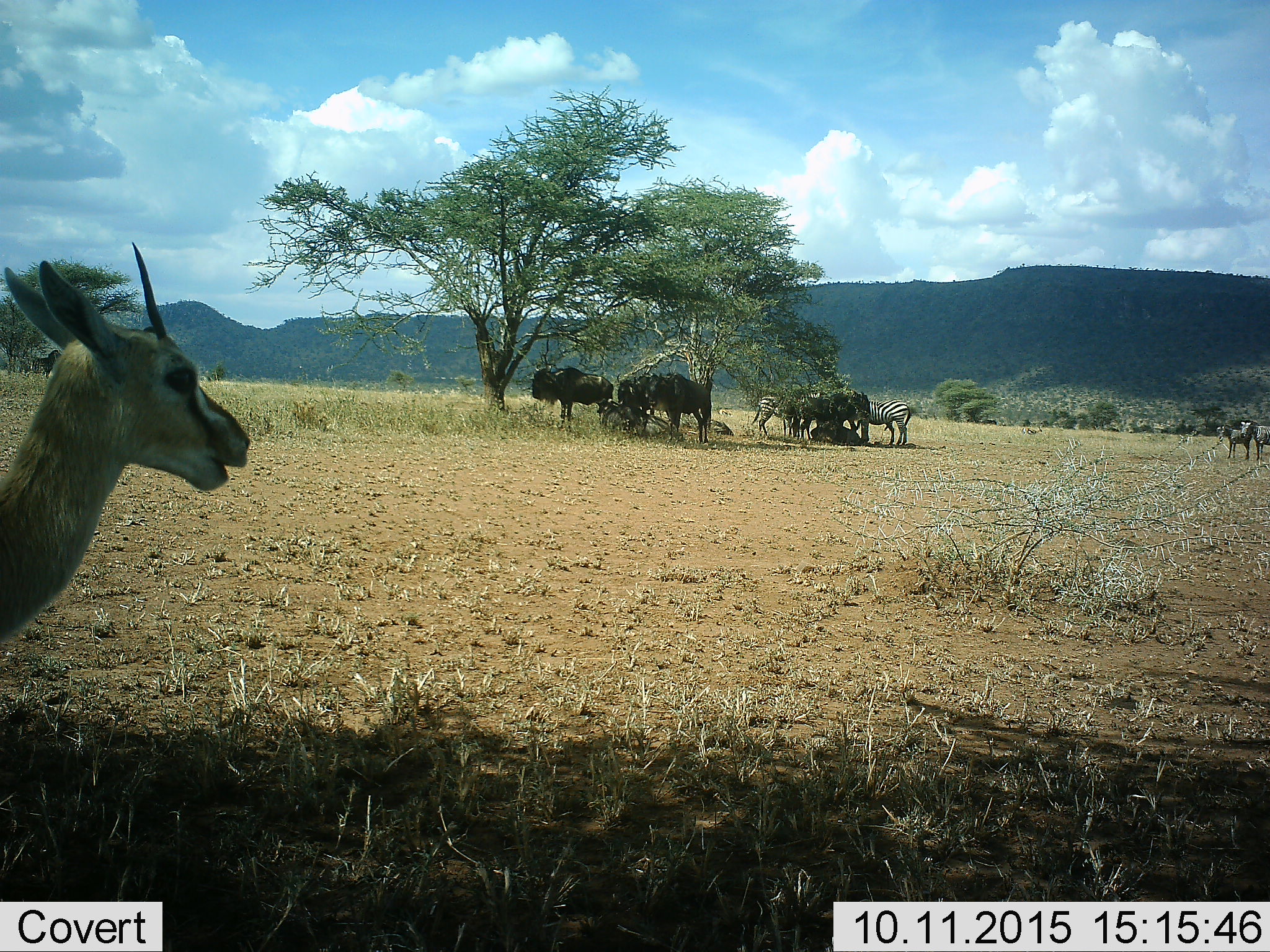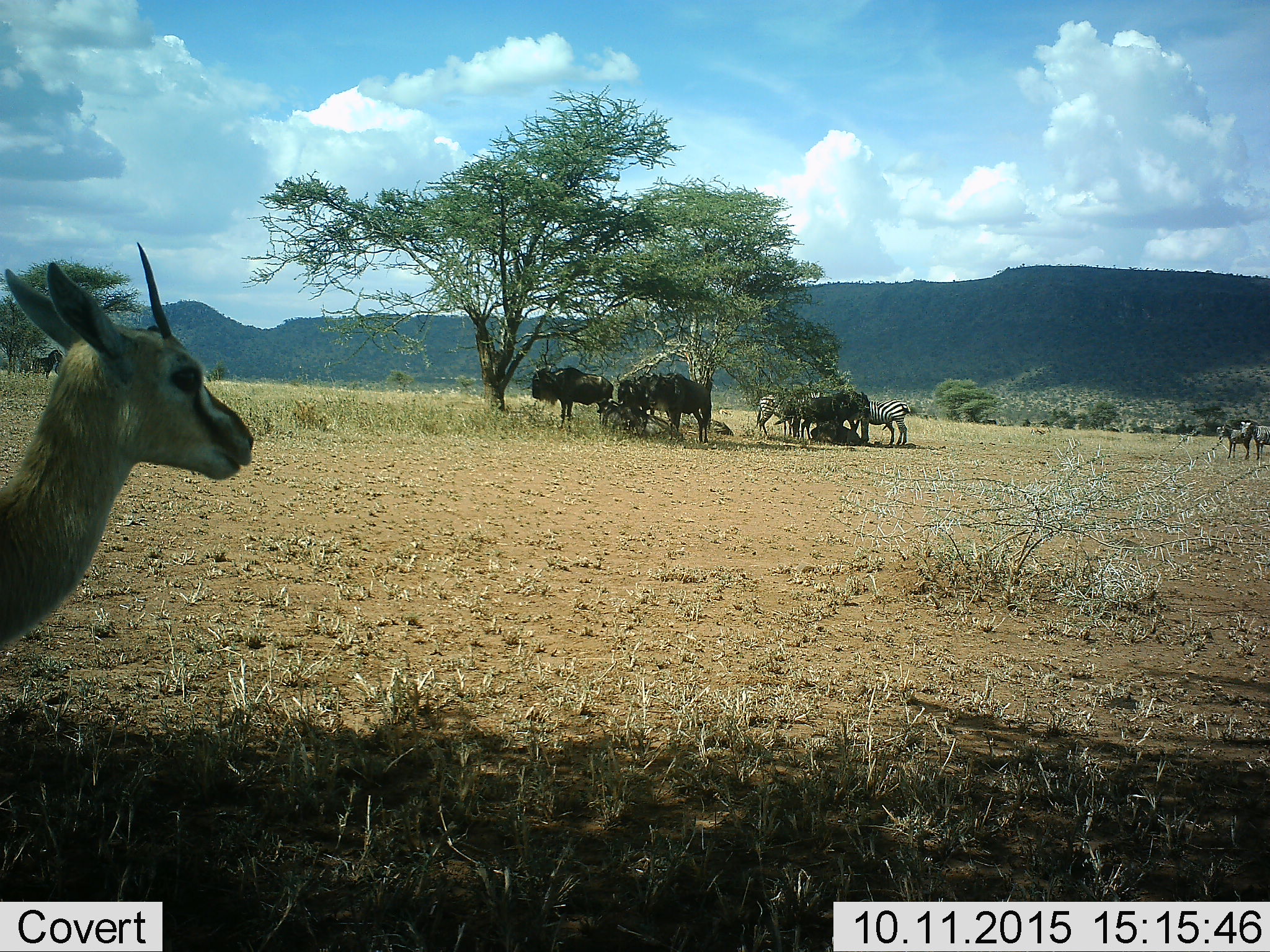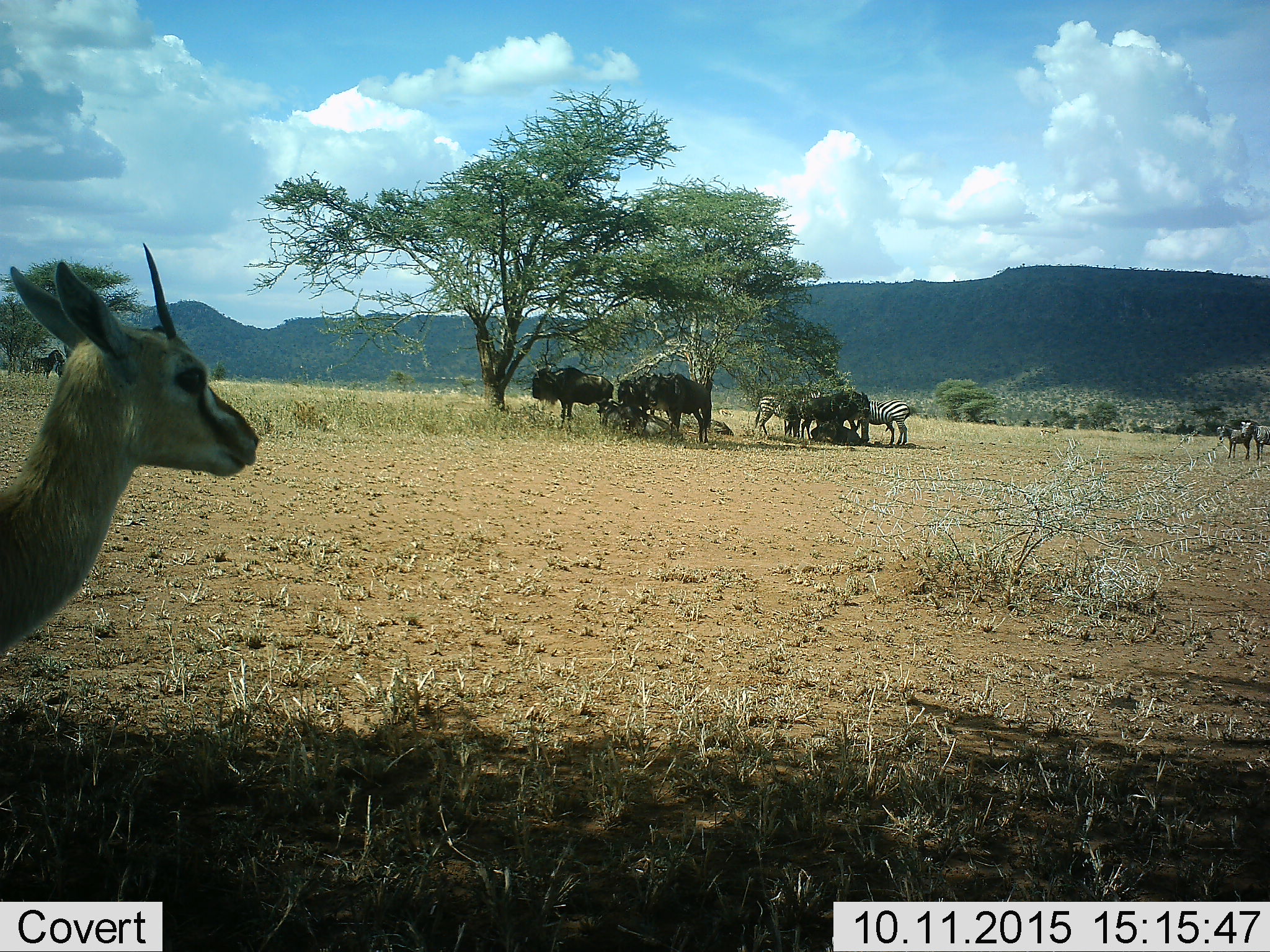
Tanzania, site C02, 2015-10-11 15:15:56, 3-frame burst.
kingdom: Animalia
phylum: Chordata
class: Mammalia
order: Artiodactyla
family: Bovidae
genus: Eudorcas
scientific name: Eudorcas thomsonii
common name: thomson's gazelle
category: gazellethomsons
Gazellethomsons (thomson's gazelle) (Eudorcas thomsonii), count 1. Behavior (volunteer vote fractions): standing 89%, resting 0%, moving 6%, interacting 0%. Young present (vote fraction): 0%. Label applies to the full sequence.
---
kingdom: Animalia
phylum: Chordata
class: Mammalia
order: Artiodactyla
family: Bovidae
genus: Connochaetes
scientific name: Connochaetes taurinus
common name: blue wildebeest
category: wildebeest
Wildebeest (blue wildebeest) (Connochaetes taurinus), count 6. Behavior (volunteer vote fractions): standing 100%, resting 77%, moving 0%, interacting 8%. Young present (vote fraction): 0%. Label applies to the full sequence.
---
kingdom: Animalia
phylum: Chordata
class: Mammalia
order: Perissodactyla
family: Equidae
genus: Equus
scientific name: Equus quagga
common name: plains zebra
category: zebra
Zebra (plains zebra) (Equus quagga), count 5. Behavior (volunteer vote fractions): standing 94%, resting 18%, moving 0%, interacting 6%. Young present (vote fraction): 12%. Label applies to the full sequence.